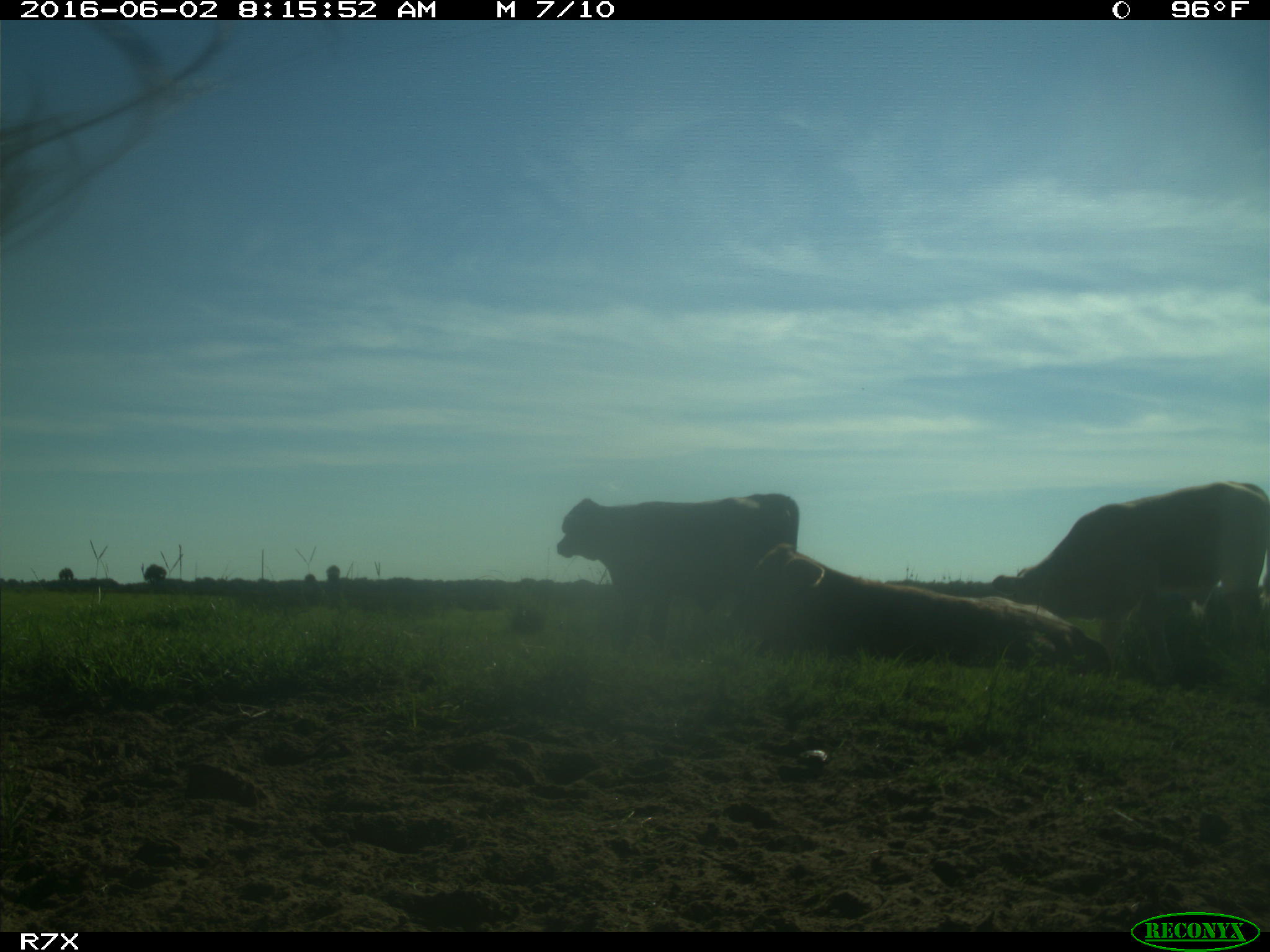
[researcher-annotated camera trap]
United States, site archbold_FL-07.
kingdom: Animalia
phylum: Chordata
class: Mammalia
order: Artiodactyla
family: Bovidae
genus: Bos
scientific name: Bos taurus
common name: domestic cow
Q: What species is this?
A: Bos taurus (domestic cow).